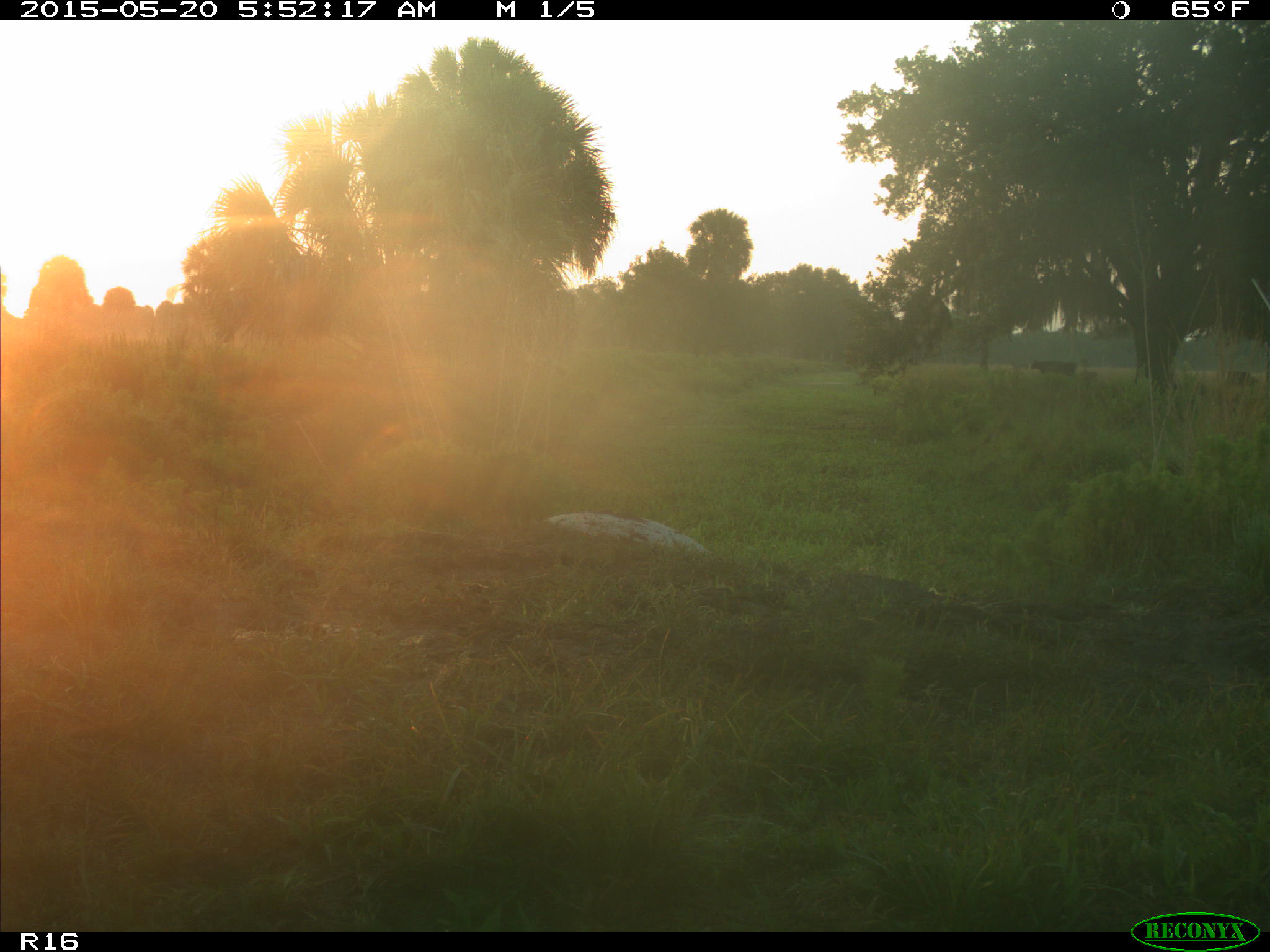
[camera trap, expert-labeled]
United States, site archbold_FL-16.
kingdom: Animalia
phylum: Chordata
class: Mammalia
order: Artiodactyla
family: Bovidae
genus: Bos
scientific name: Bos taurus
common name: domestic cow